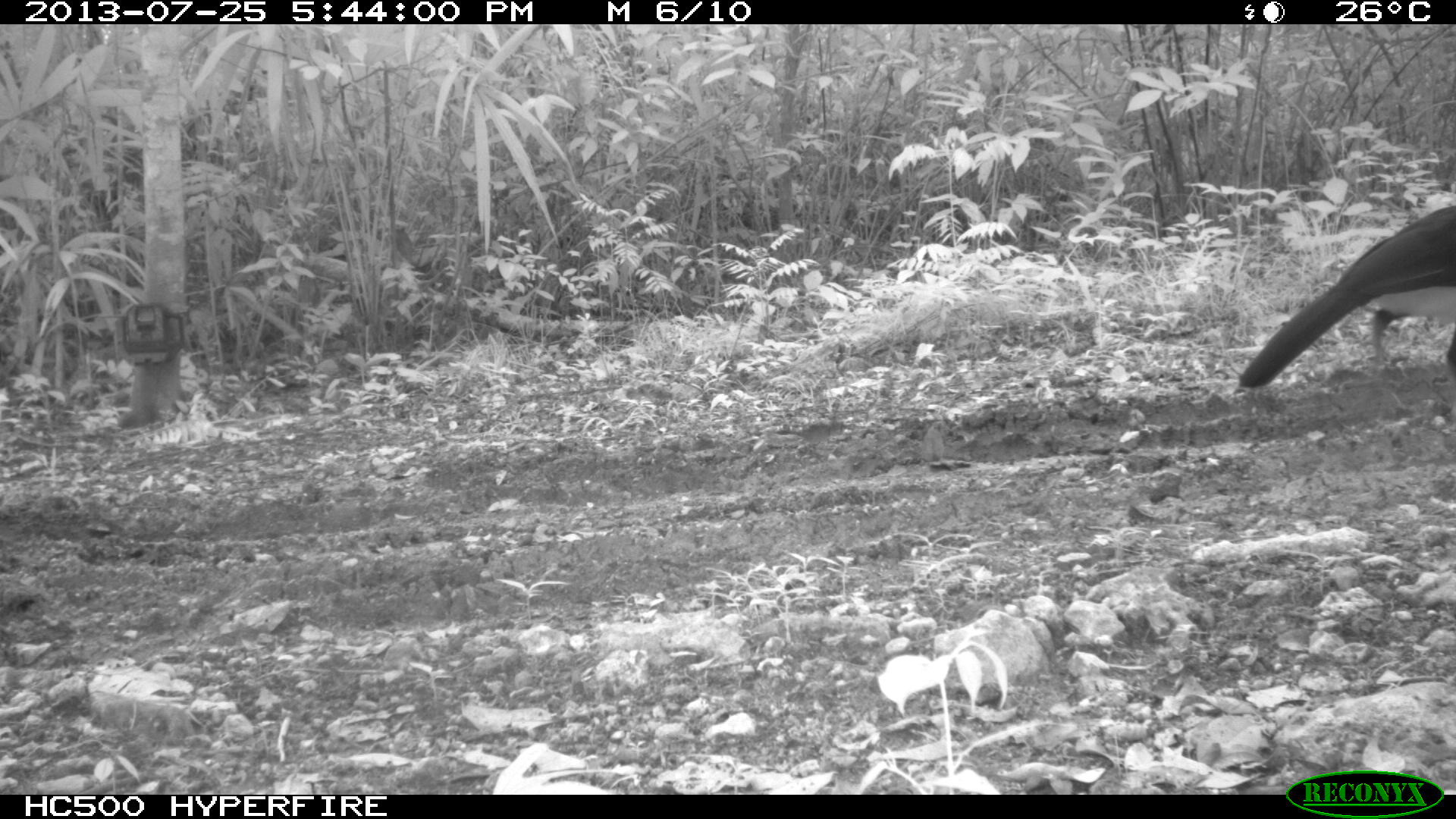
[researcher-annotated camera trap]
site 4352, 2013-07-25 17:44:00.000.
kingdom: Animalia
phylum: Chordata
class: Aves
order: Galliformes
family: Cracidae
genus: Crax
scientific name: Crax rubra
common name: great curassow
Crax rubra (great curassow), count 1, sex male.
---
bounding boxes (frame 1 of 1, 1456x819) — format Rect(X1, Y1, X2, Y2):
crax rubra: Rect(1239, 204, 1455, 389)